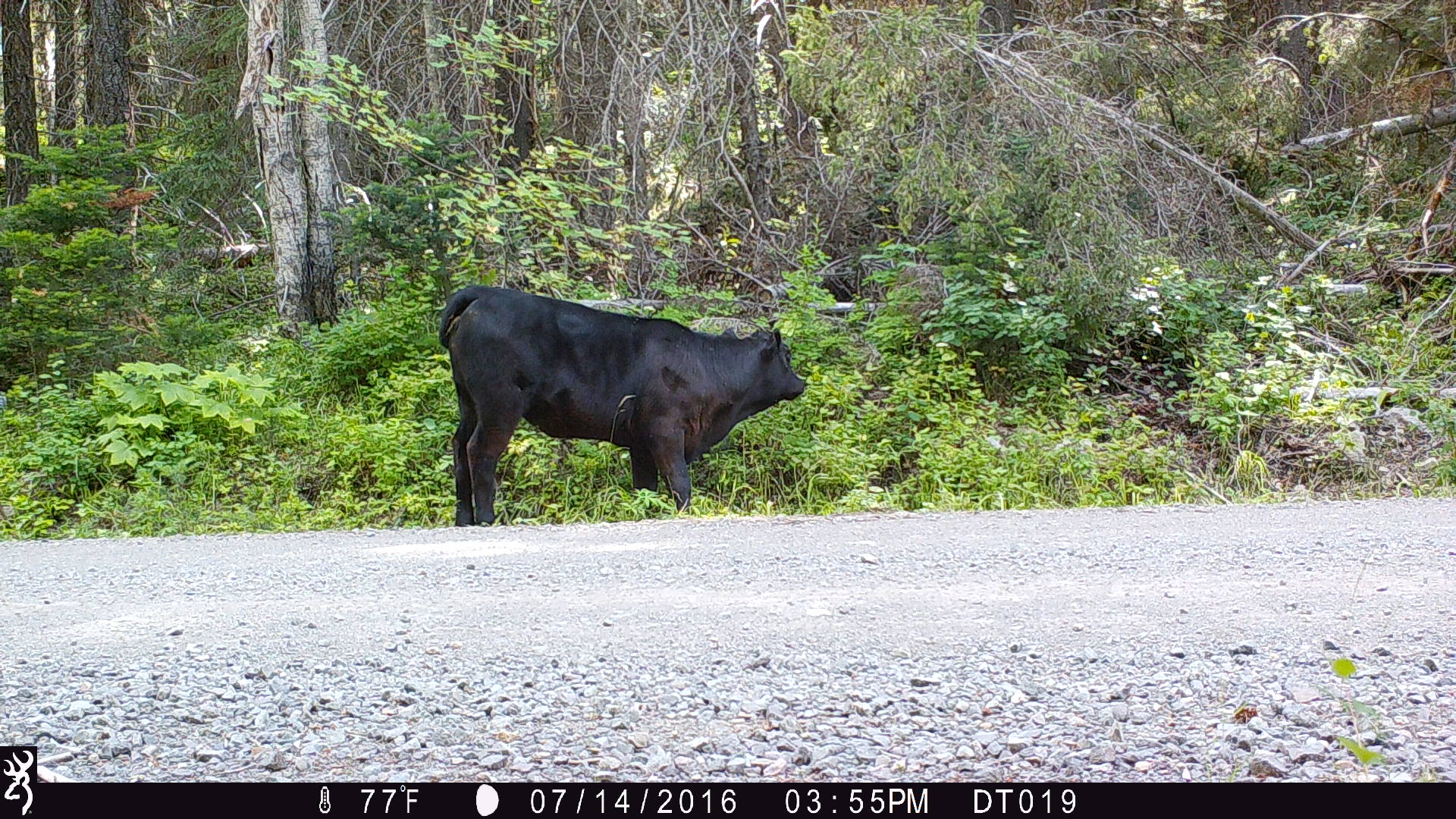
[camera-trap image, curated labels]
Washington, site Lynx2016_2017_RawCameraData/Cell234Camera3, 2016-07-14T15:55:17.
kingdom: Animalia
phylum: Chordata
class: Mammalia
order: Artiodactyla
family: Bovidae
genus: Bos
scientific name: Bos taurus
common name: domestic cattle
Domestic cattle (Bos taurus). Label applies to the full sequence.